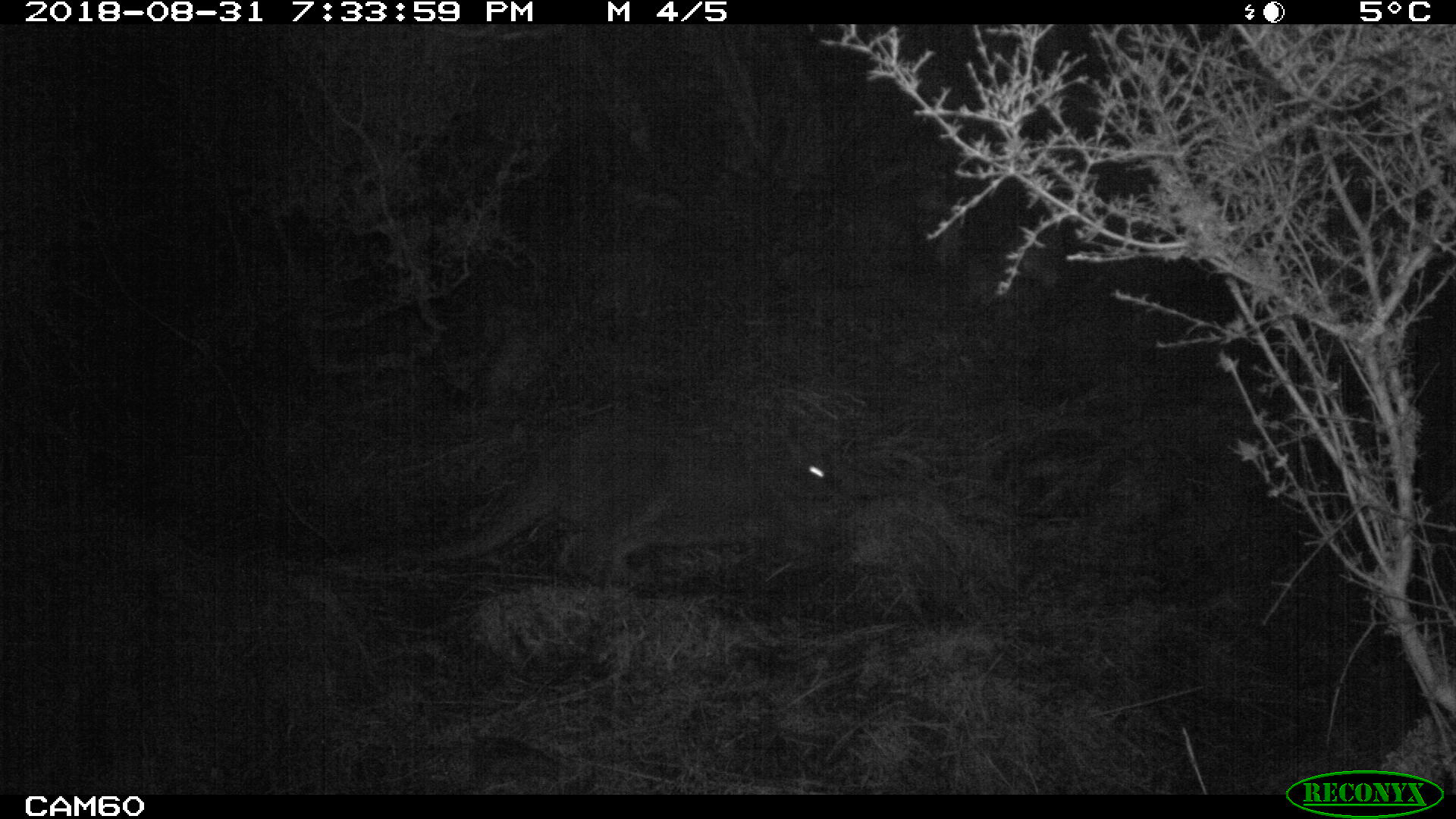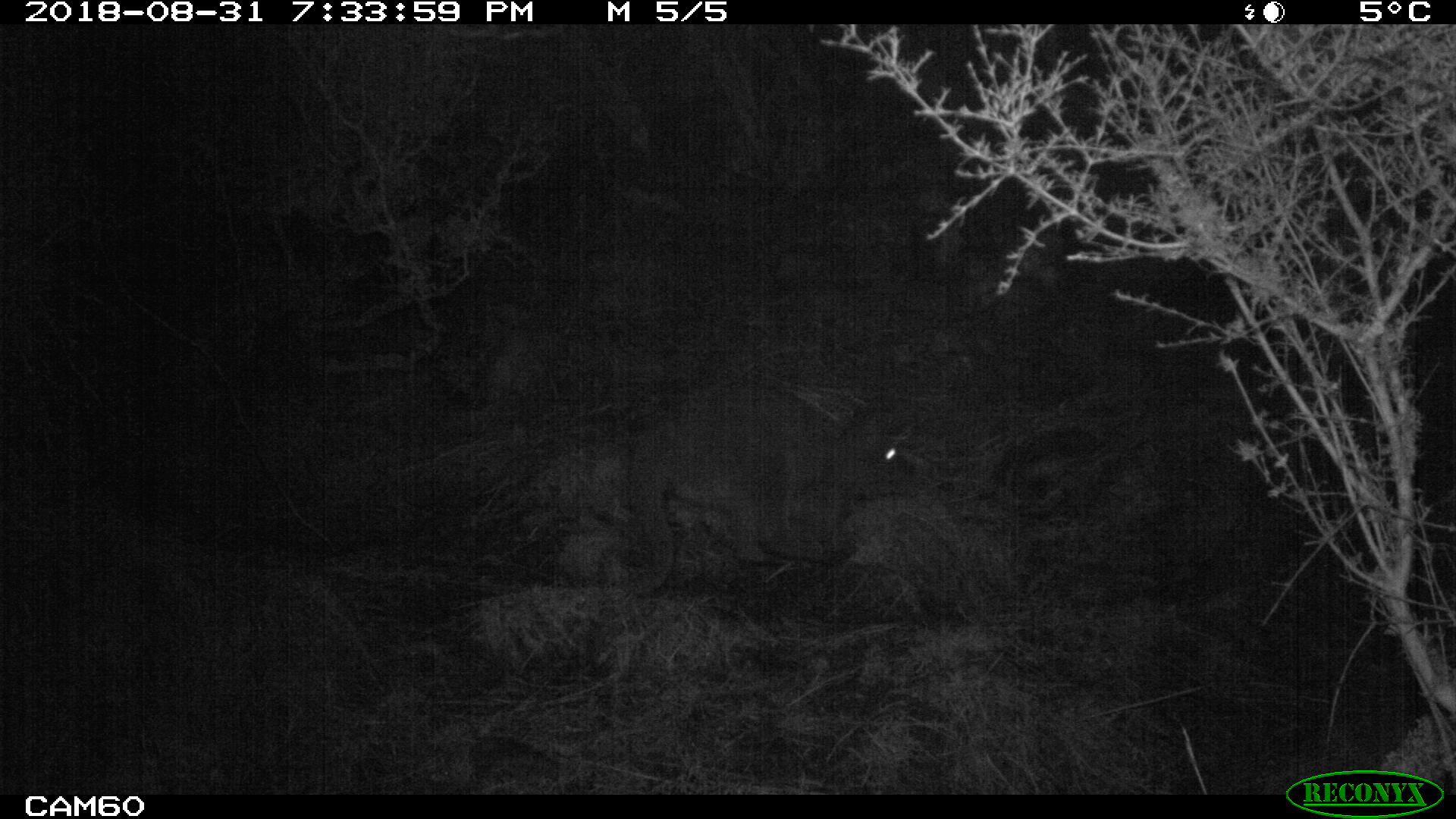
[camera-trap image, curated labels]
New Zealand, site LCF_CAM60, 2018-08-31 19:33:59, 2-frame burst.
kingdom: Animalia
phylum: Chordata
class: Mammalia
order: Diprotodontia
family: Macropodidae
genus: Notamacropus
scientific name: Notamacropus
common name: wallaby